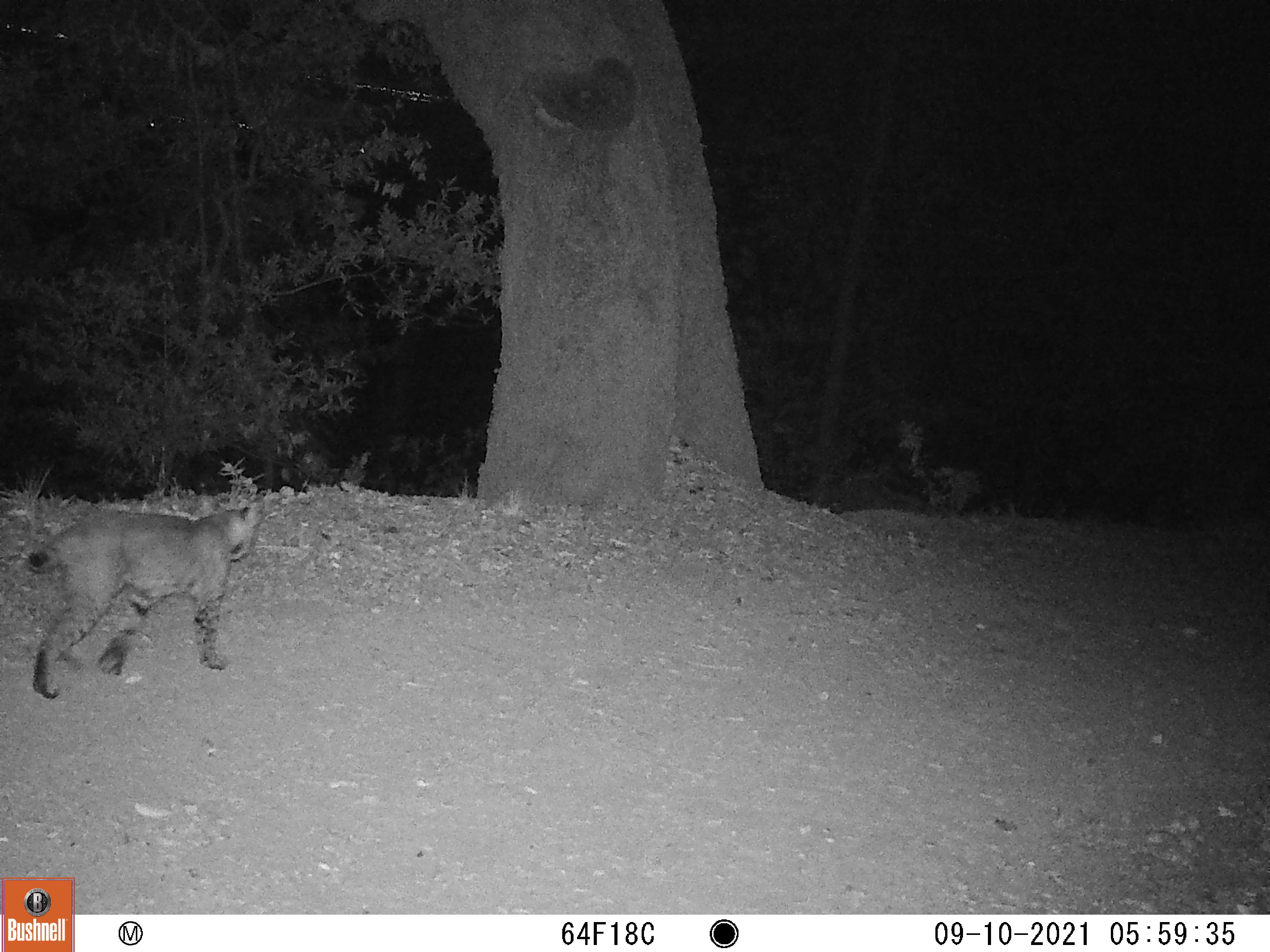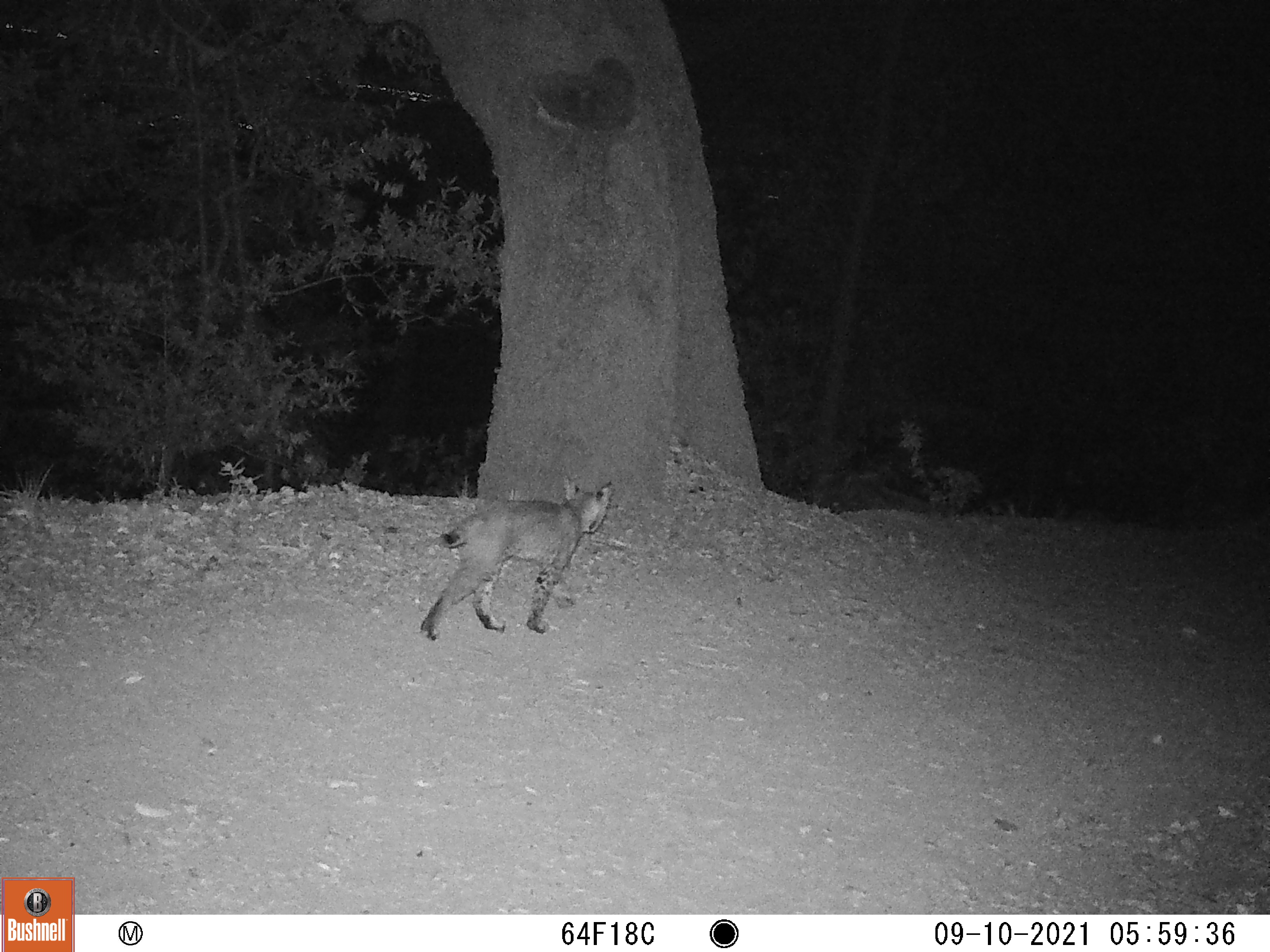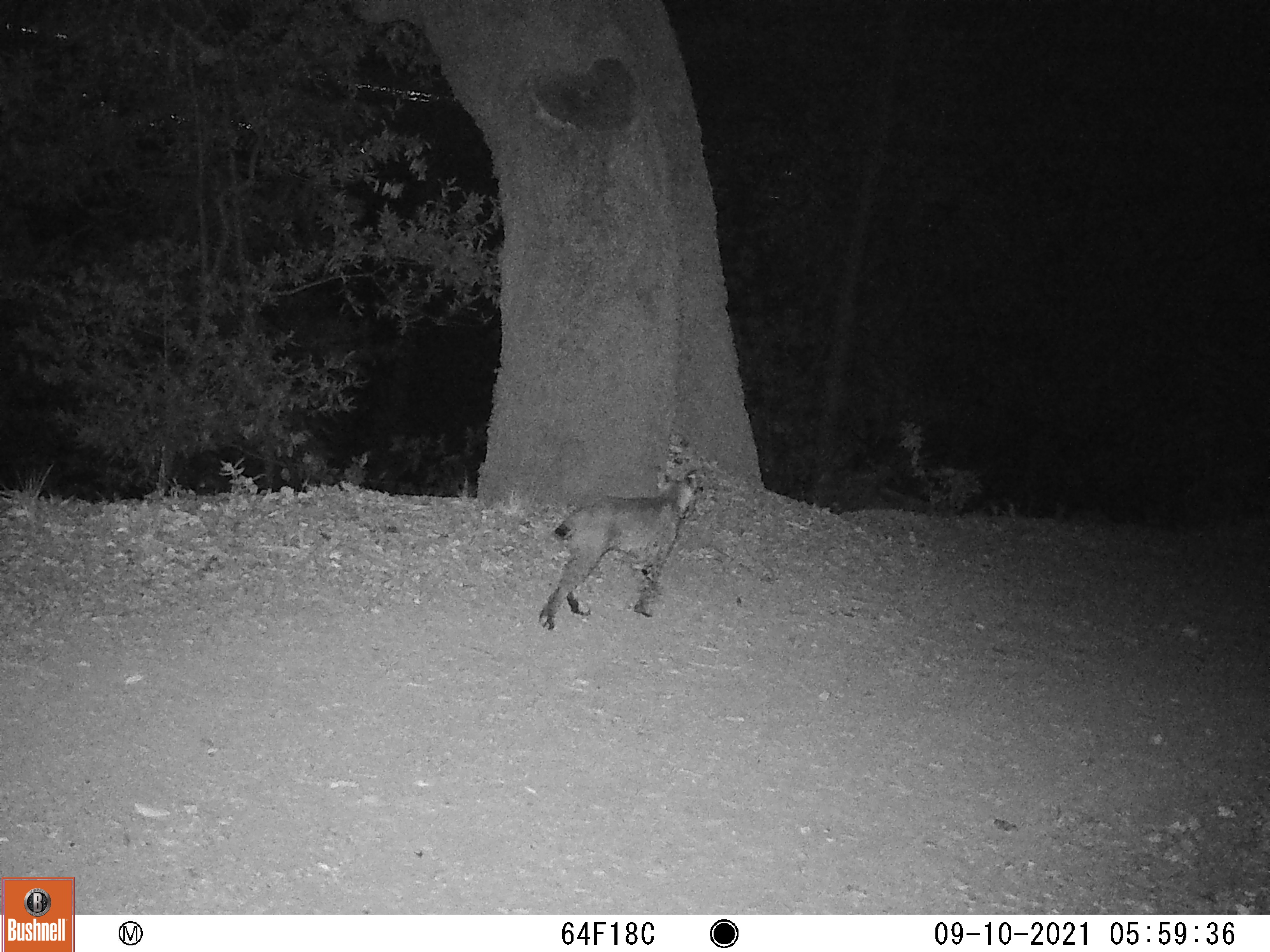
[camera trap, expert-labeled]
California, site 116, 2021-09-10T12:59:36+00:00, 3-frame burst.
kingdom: Animalia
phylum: Chordata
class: Mammalia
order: Carnivora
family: Felidae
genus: Lynx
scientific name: Lynx rufus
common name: bobcat